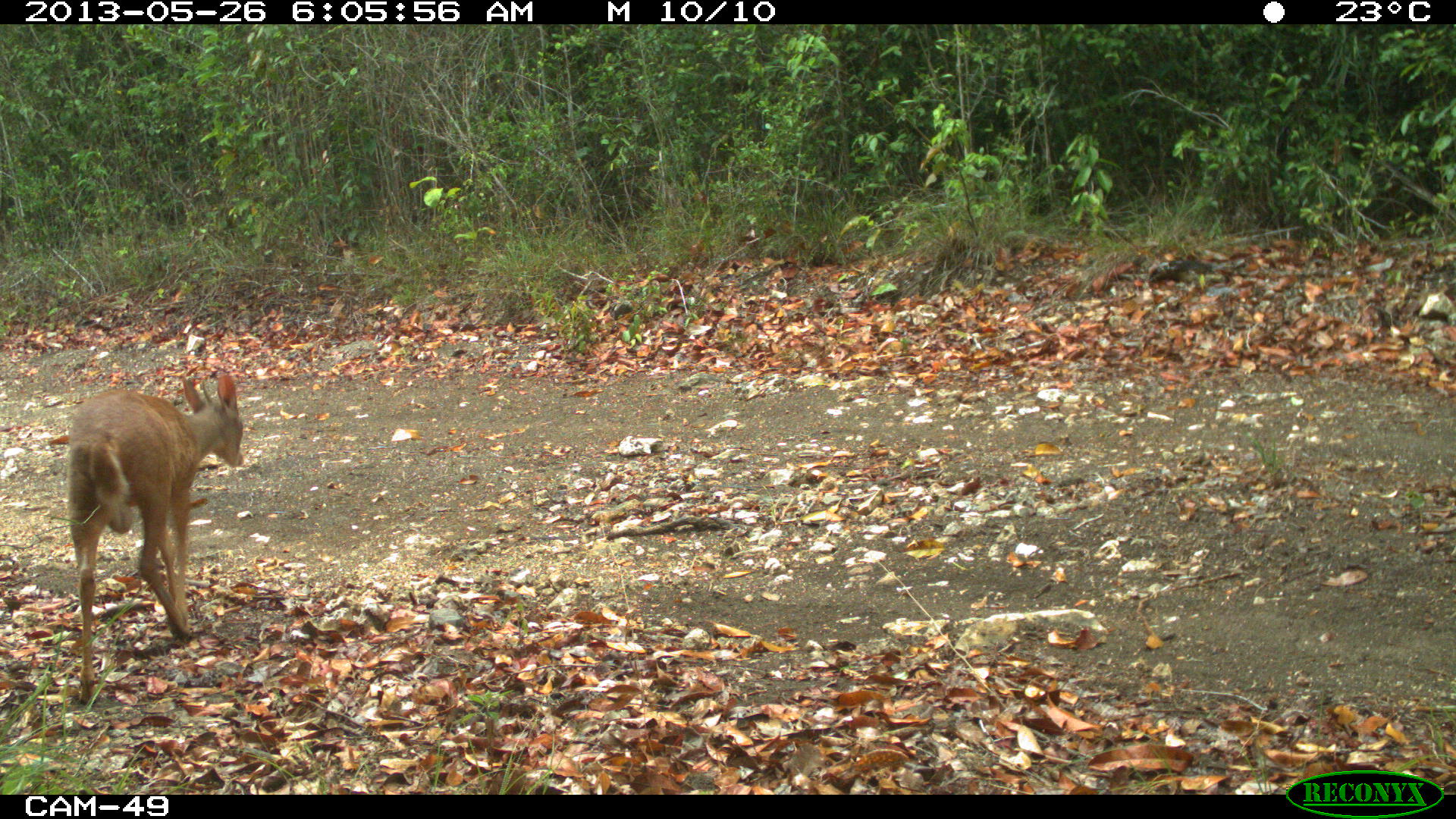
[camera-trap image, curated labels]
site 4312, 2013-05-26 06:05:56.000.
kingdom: Animalia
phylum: Chordata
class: Mammalia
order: Artiodactyla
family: Cervidae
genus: Mazama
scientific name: Mazama temama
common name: central american red brocket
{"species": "Mazama temama (central american red brocket)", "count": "1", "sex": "male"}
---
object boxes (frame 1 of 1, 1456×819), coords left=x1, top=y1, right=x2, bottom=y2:
mazama temama: left=66, top=372, right=247, bottom=703